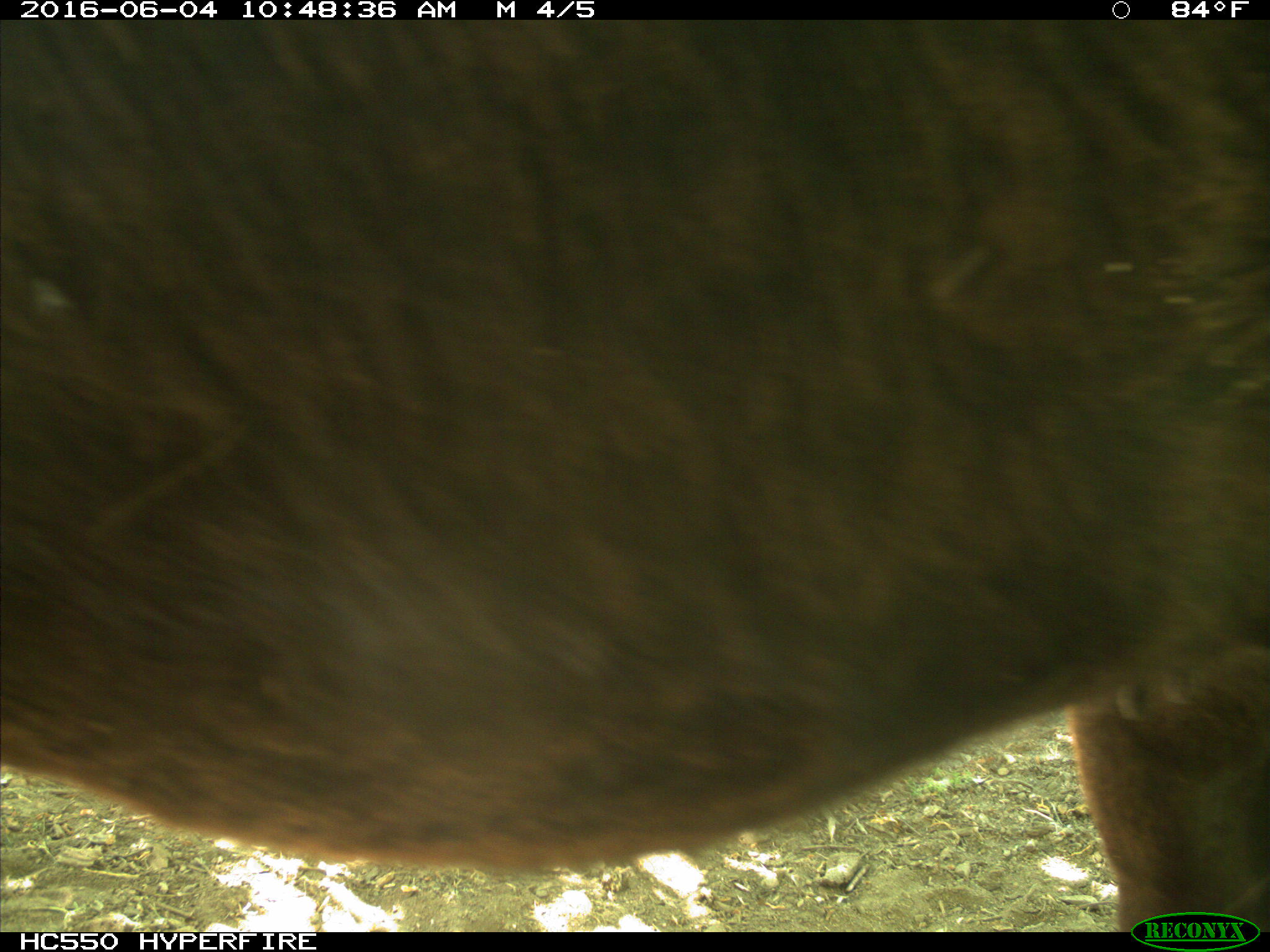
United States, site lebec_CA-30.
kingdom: Animalia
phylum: Chordata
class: Mammalia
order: Artiodactyla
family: Bovidae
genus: Bos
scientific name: Bos taurus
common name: domestic cow